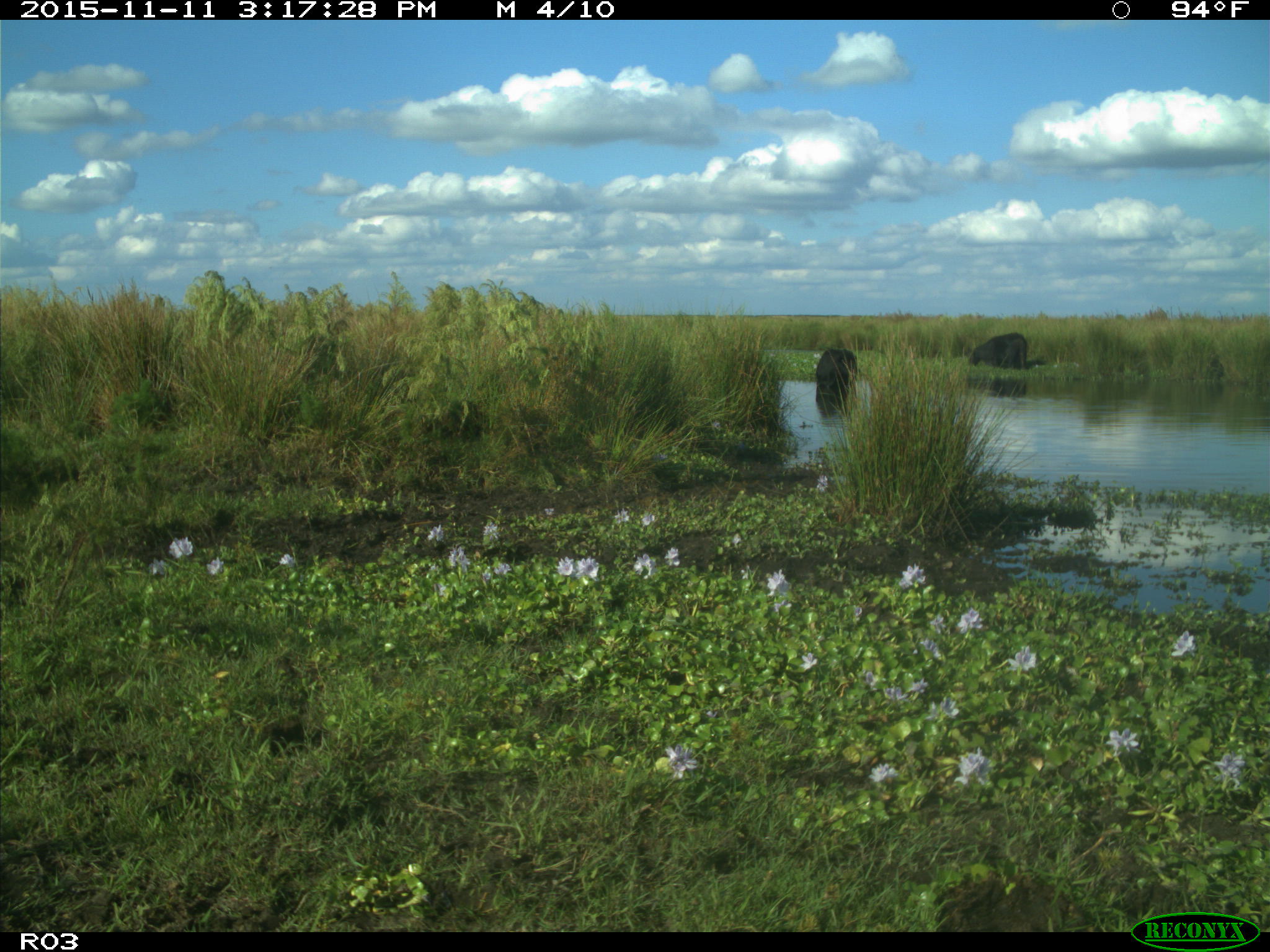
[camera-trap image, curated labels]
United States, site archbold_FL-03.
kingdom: Animalia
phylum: Chordata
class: Mammalia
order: Artiodactyla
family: Bovidae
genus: Bos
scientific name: Bos taurus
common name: domestic cow